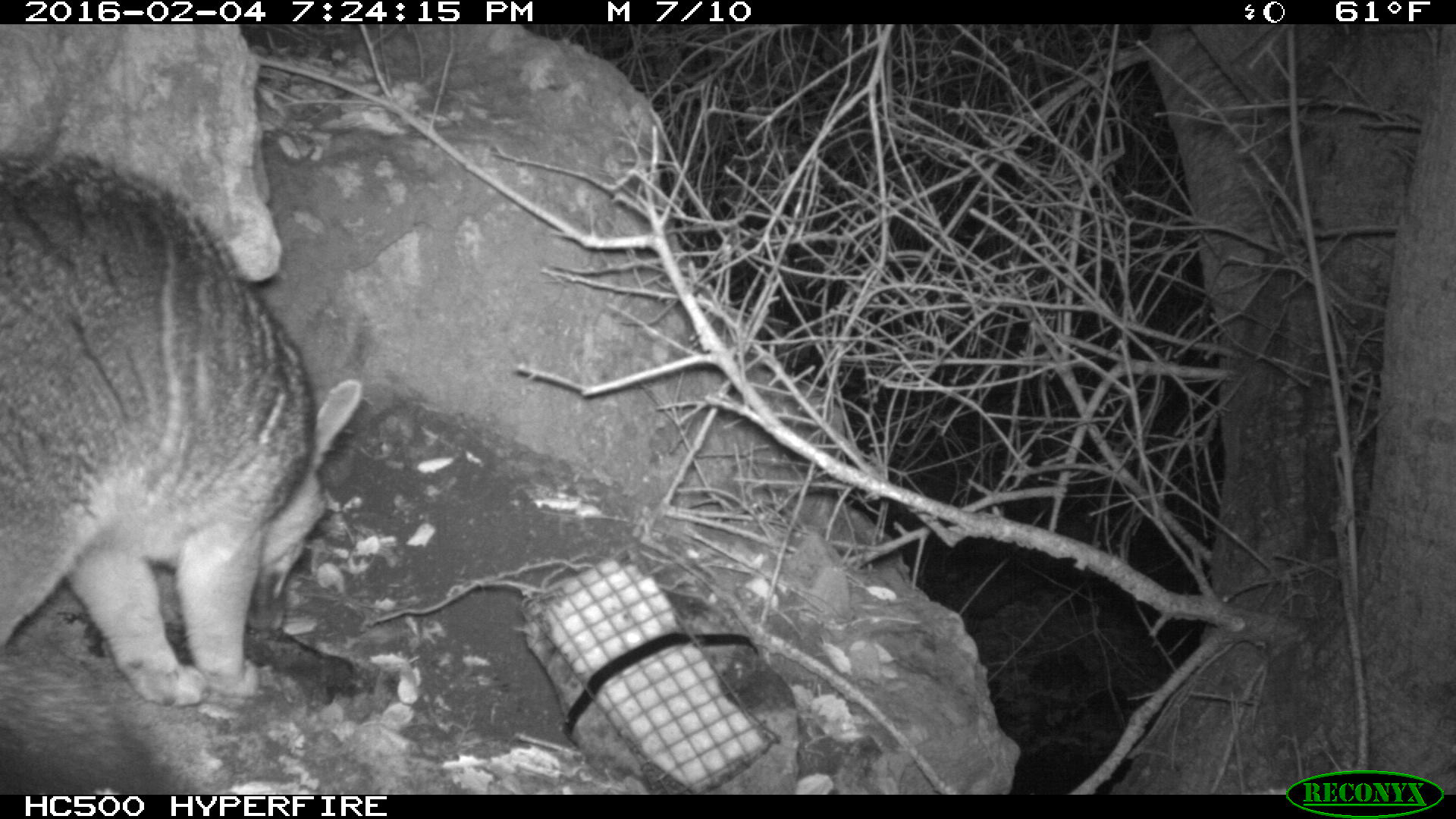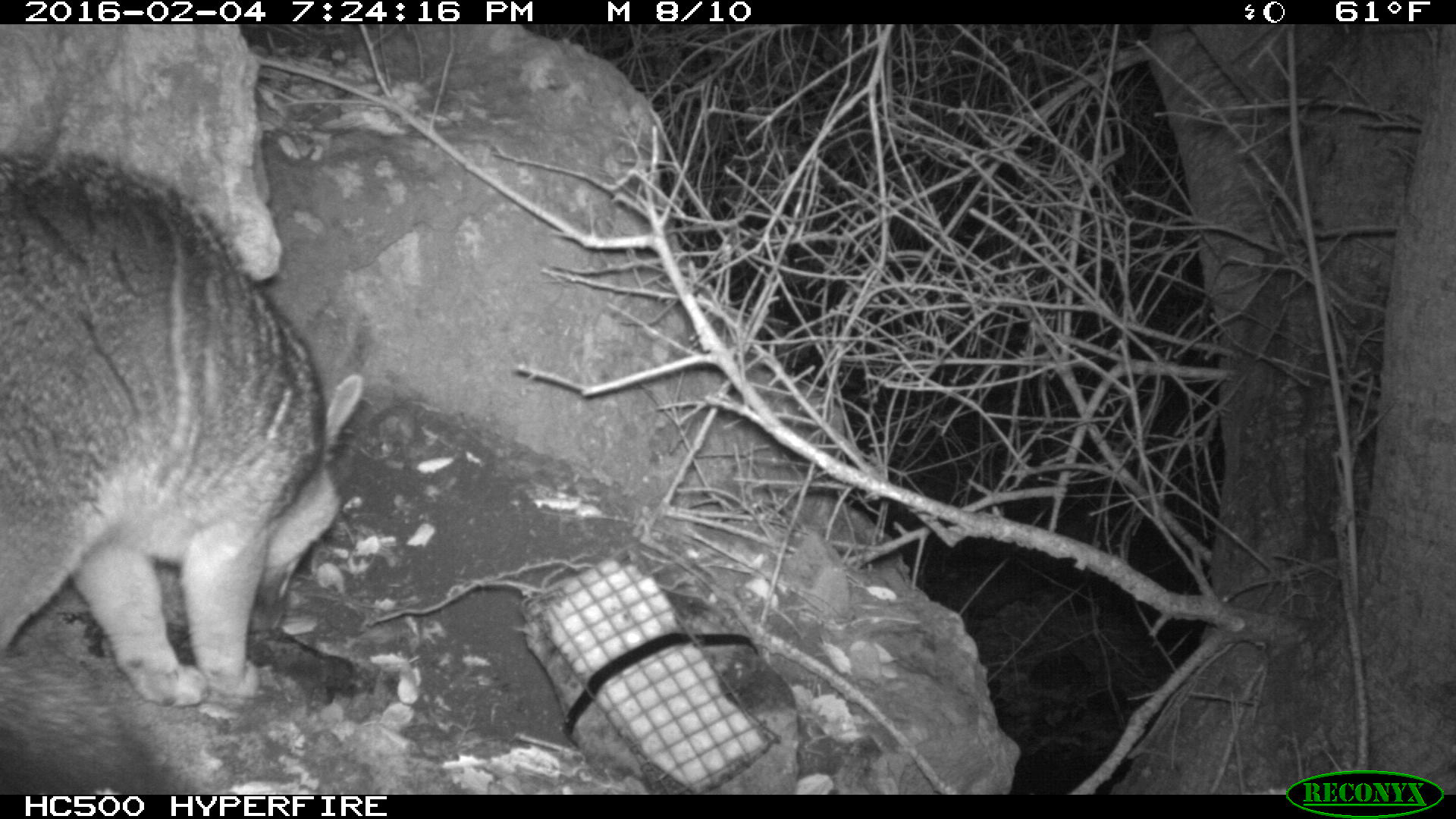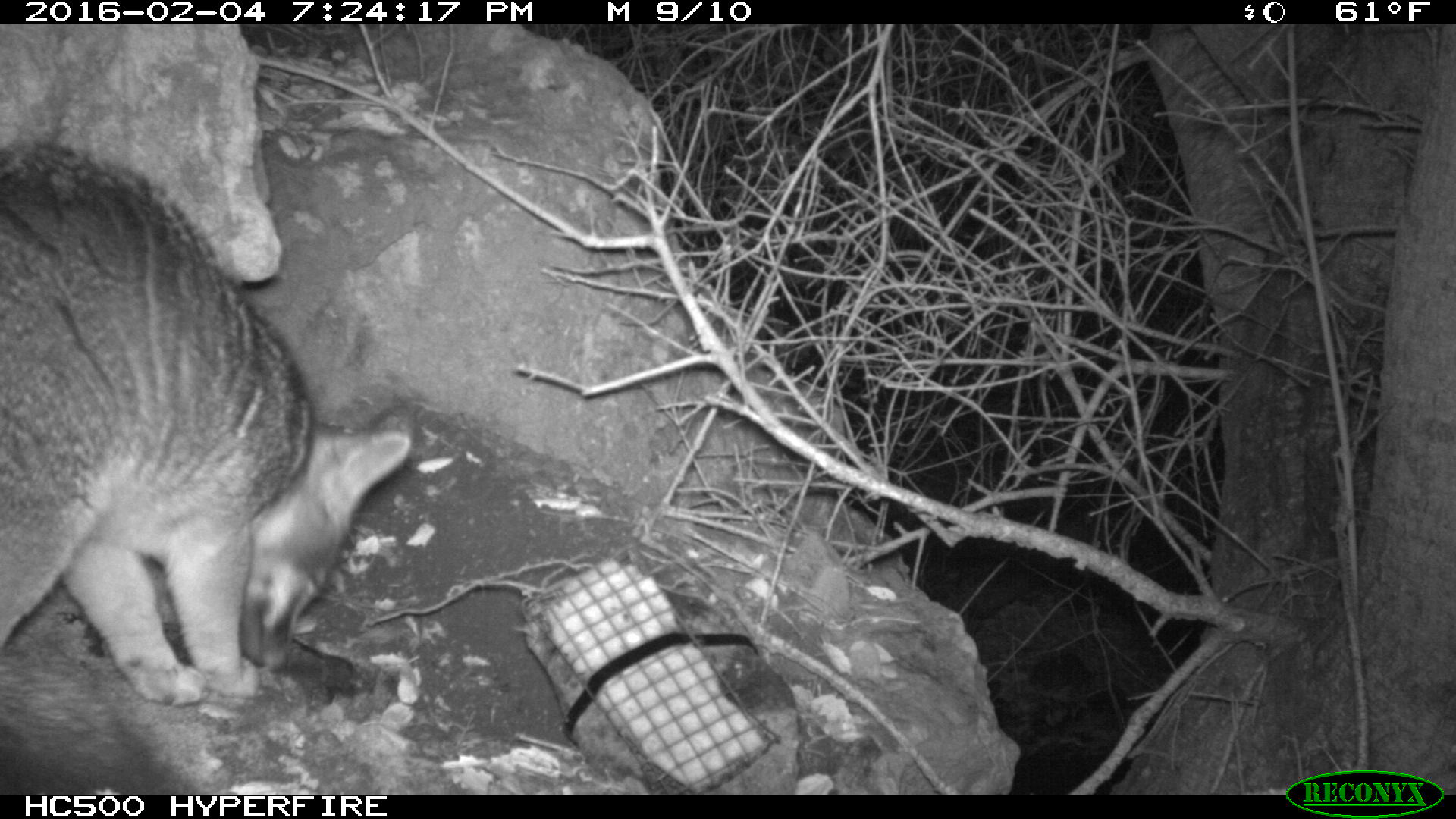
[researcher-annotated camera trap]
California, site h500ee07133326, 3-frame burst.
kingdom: Animalia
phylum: Chordata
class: Mammalia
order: Carnivora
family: Canidae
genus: Urocyon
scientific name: Urocyon littoralis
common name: island fox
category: fox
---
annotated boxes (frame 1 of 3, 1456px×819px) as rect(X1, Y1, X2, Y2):
fox: rect(0, 150, 362, 795)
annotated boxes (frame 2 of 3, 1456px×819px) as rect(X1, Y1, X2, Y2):
fox: rect(0, 149, 363, 795)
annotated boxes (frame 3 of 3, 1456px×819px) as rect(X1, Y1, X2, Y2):
fox: rect(0, 146, 410, 794)